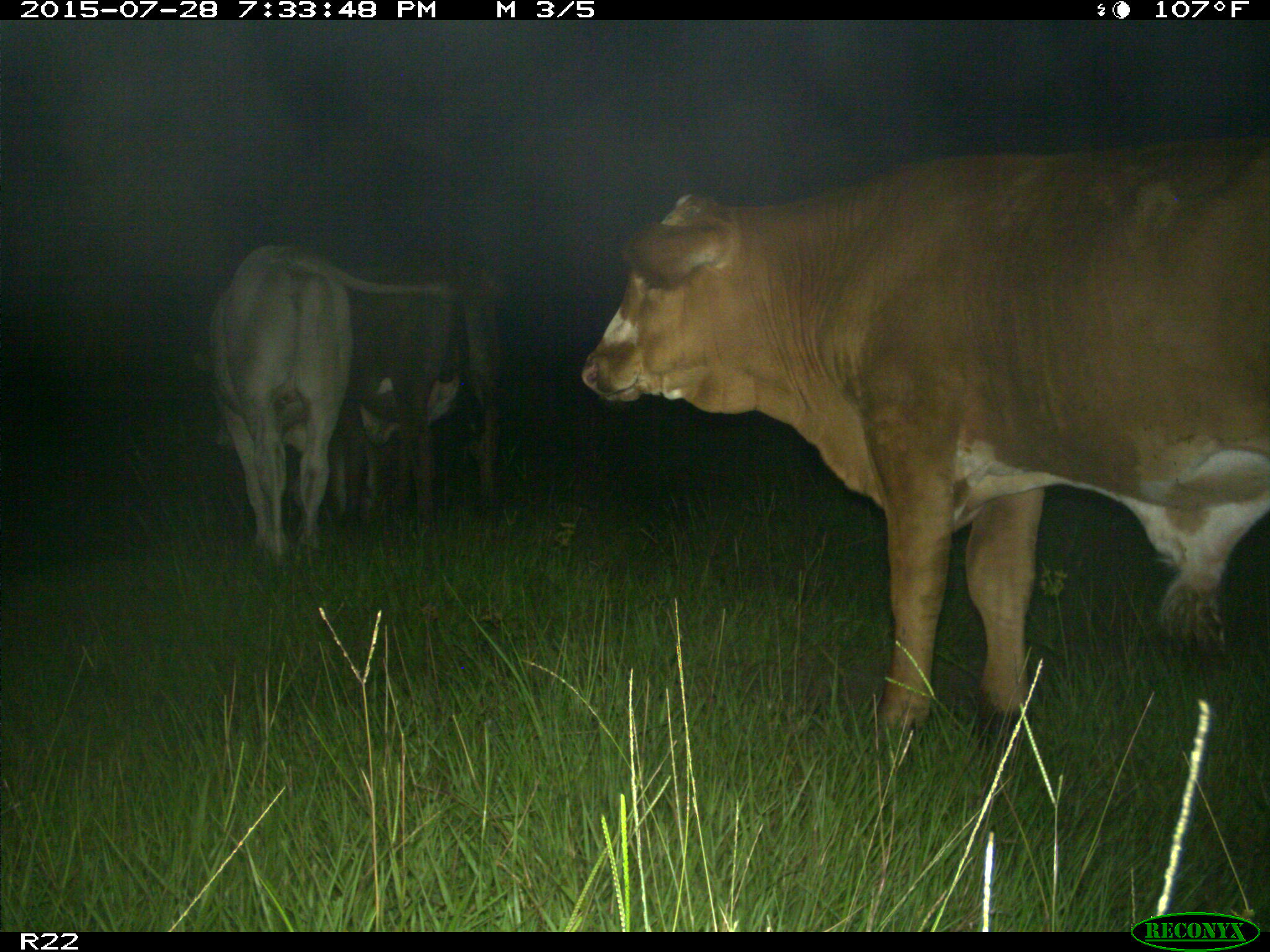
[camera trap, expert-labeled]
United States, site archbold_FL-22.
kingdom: Animalia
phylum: Chordata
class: Mammalia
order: Artiodactyla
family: Bovidae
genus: Bos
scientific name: Bos taurus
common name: domestic cow